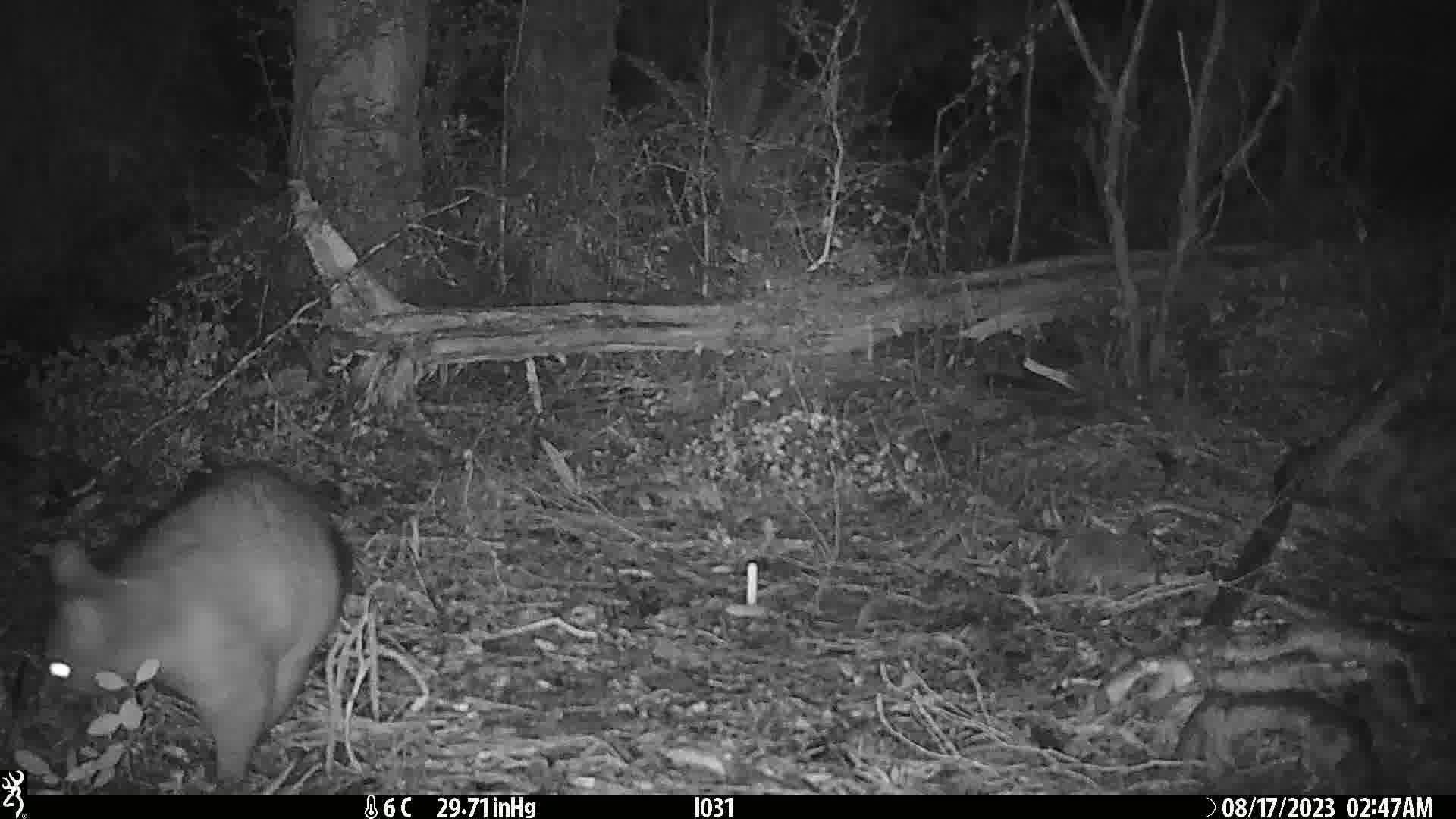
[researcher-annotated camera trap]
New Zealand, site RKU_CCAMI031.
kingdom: Animalia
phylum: Chordata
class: Mammalia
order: Diprotodontia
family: Phalangeridae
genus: Trichosurus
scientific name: Trichosurus vulpecula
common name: common brushtail possum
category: possum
Possum (common brushtail possum) (Trichosurus vulpecula).